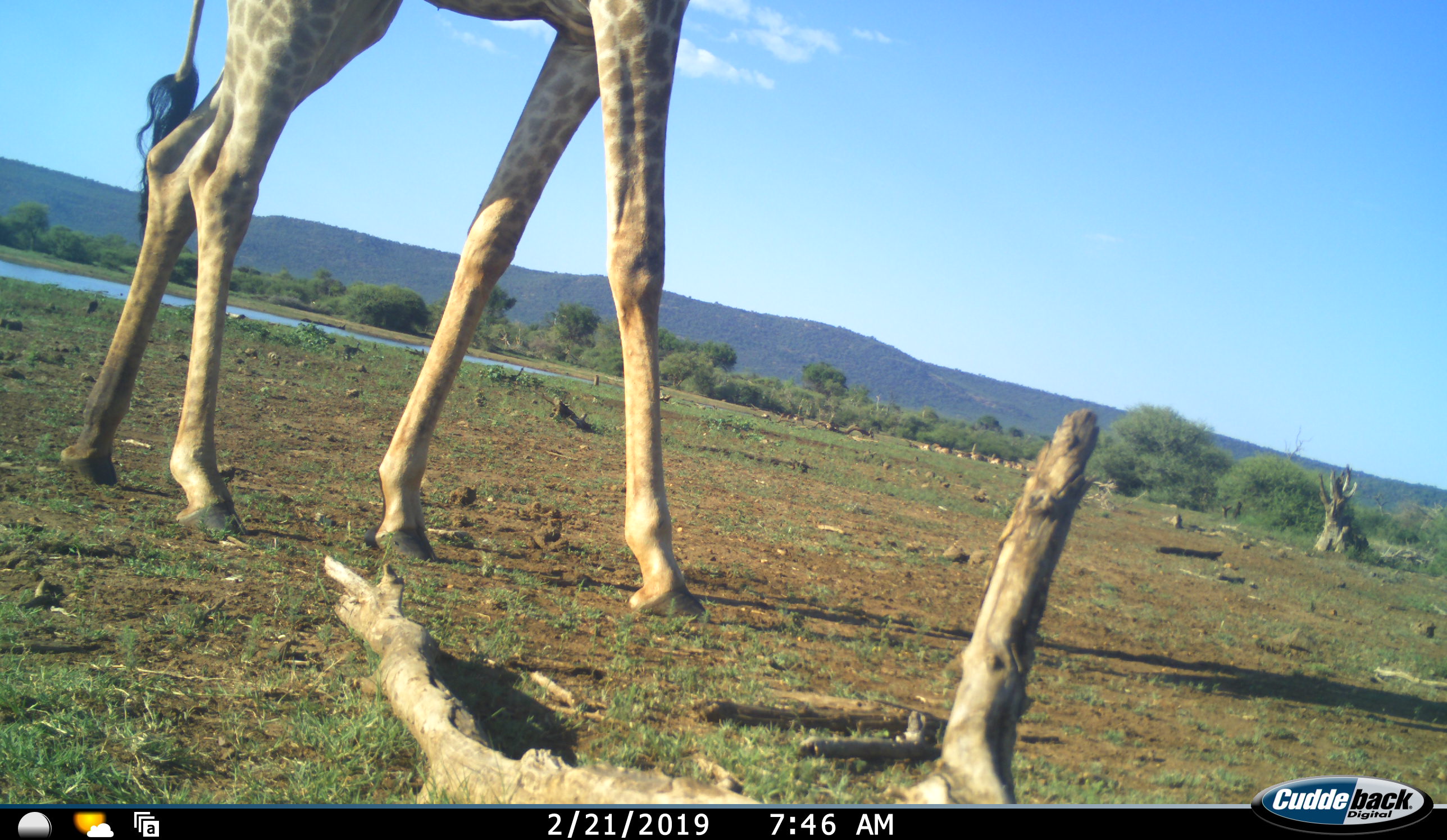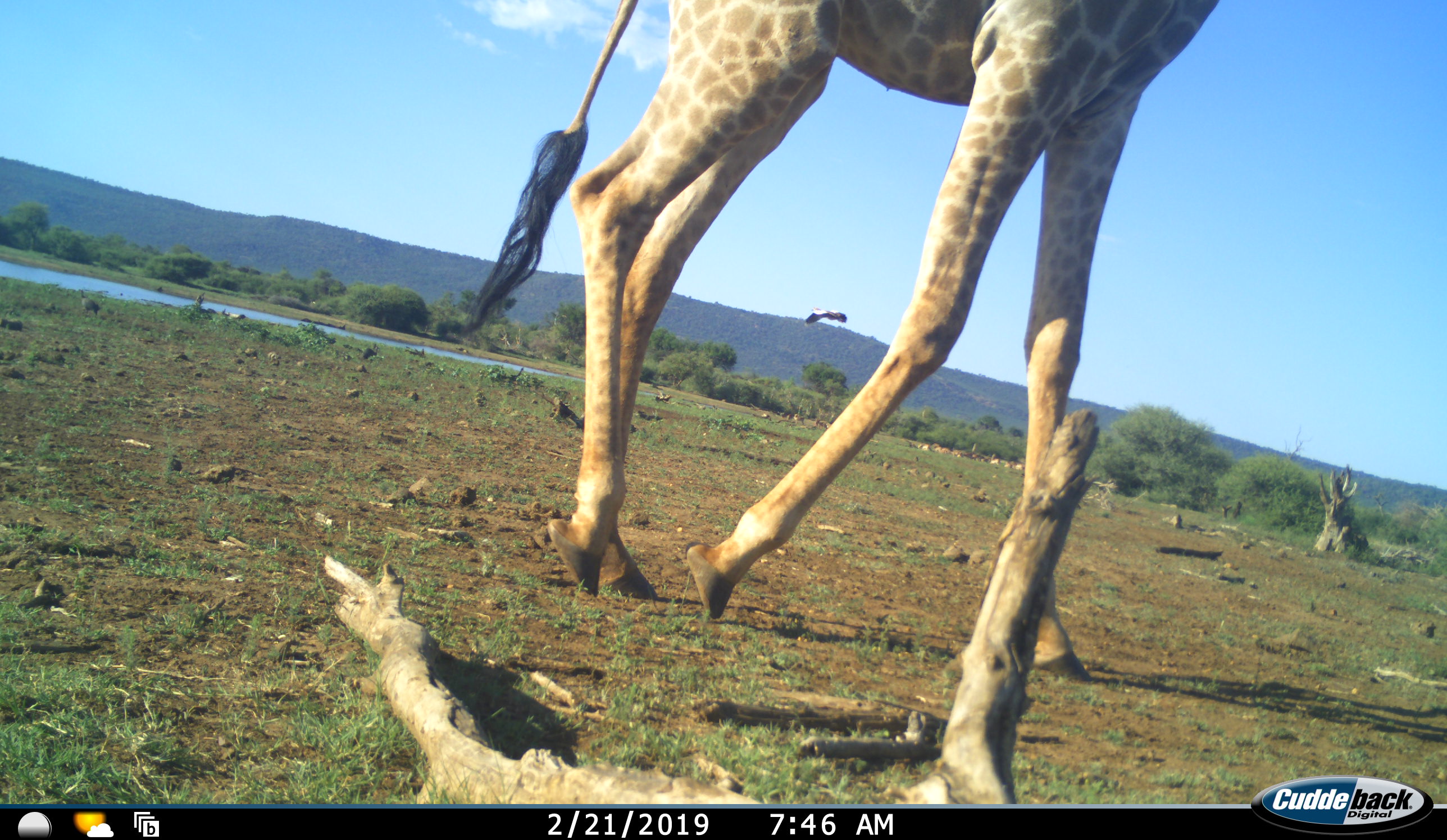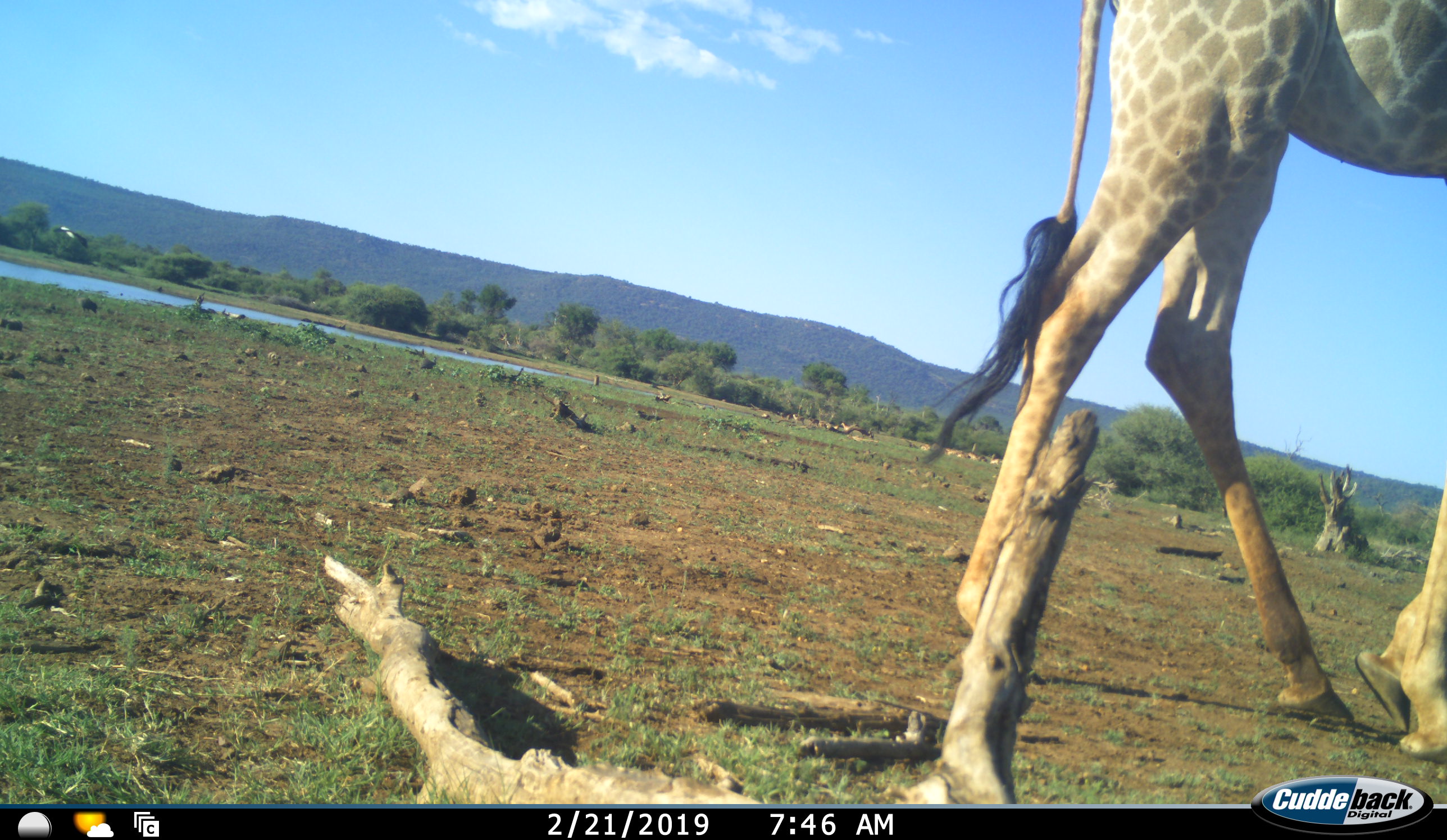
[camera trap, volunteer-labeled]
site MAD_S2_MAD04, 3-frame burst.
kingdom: Animalia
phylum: Chordata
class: Mammalia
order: Artiodactyla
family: Giraffidae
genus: Giraffa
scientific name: Giraffa camelopardalis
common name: giraffe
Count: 1.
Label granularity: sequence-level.